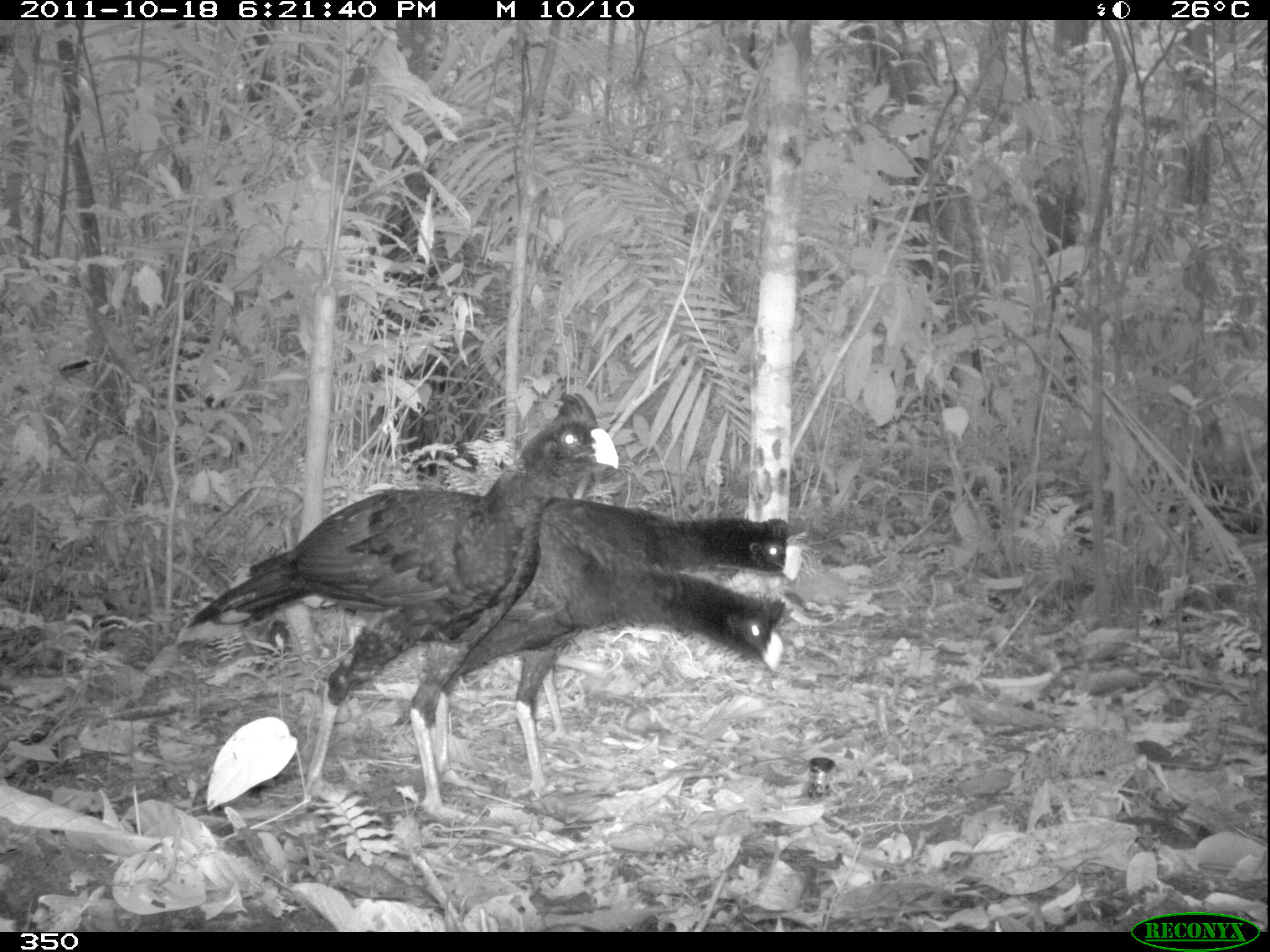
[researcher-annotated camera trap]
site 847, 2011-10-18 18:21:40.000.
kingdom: Animalia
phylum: Chordata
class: Aves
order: Galliformes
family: Cracidae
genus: Mitu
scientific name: Mitu tuberosum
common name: razor-billed curassow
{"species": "Mitu tuberosum (razor-billed curassow)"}